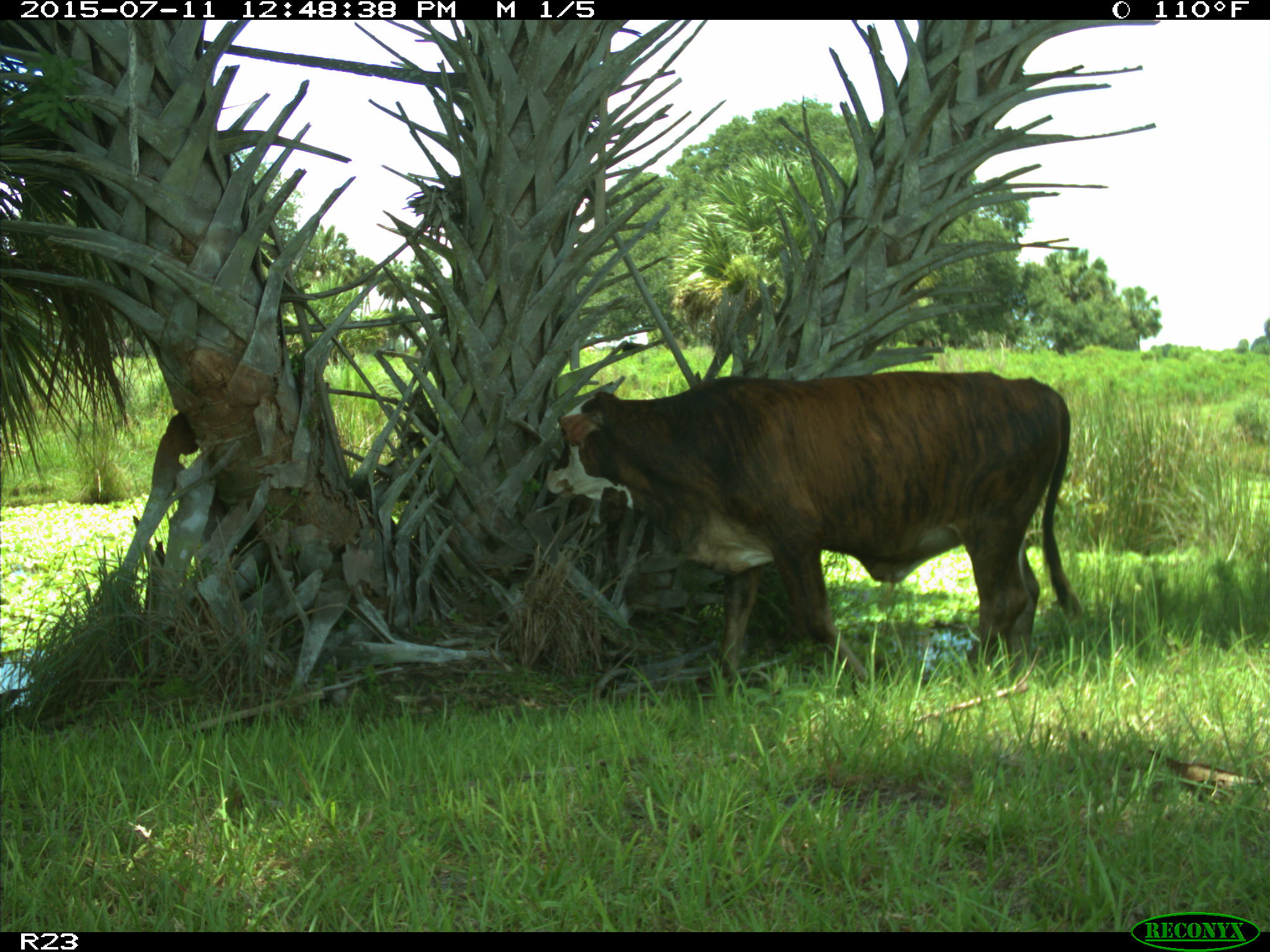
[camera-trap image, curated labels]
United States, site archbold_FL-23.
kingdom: Animalia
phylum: Chordata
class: Mammalia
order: Artiodactyla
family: Bovidae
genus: Bos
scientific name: Bos taurus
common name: domestic cow